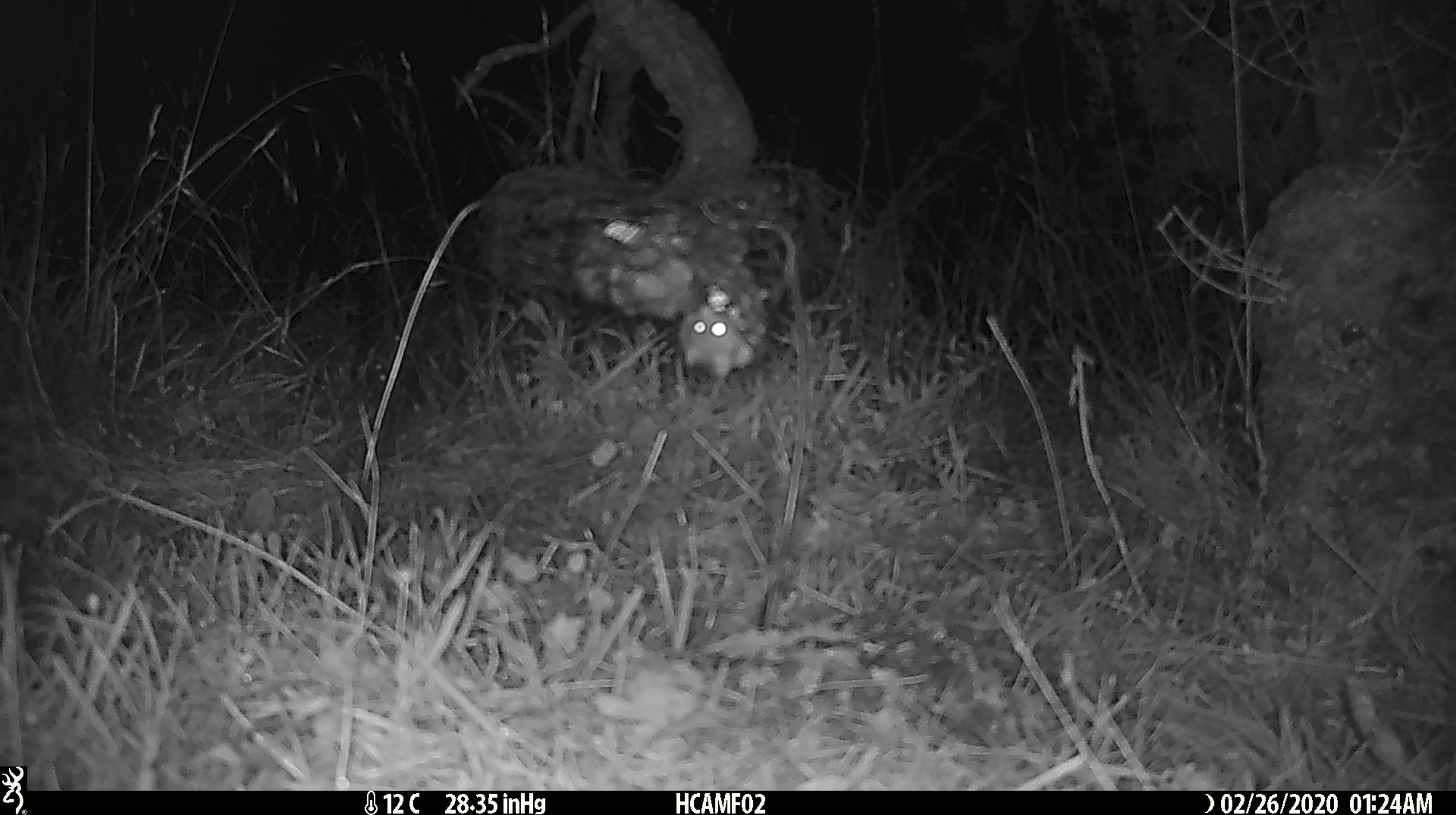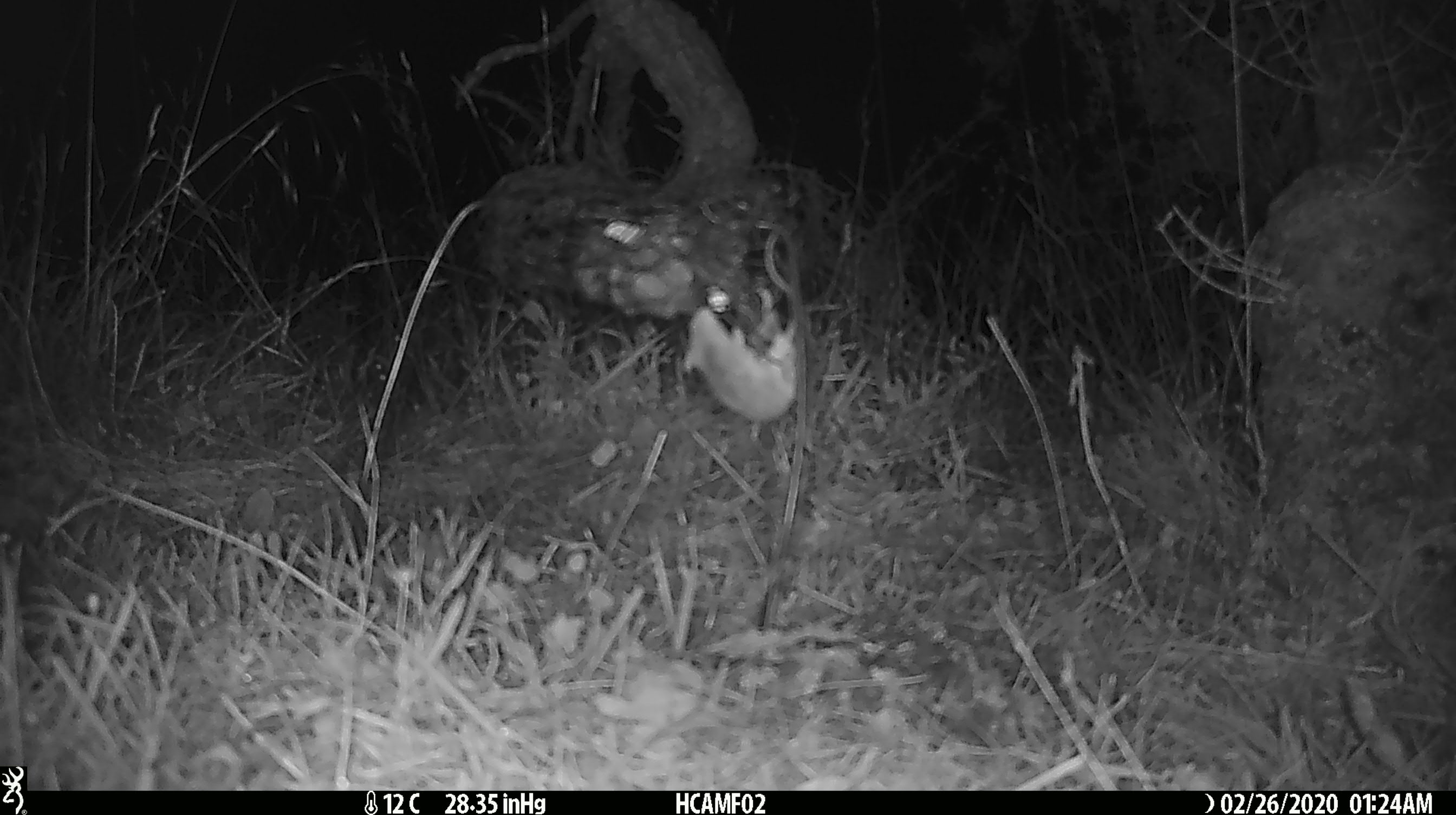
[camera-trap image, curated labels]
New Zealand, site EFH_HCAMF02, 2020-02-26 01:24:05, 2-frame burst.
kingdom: Animalia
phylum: Chordata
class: Mammalia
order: Rodentia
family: Muridae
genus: Mus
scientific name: Mus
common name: mouse